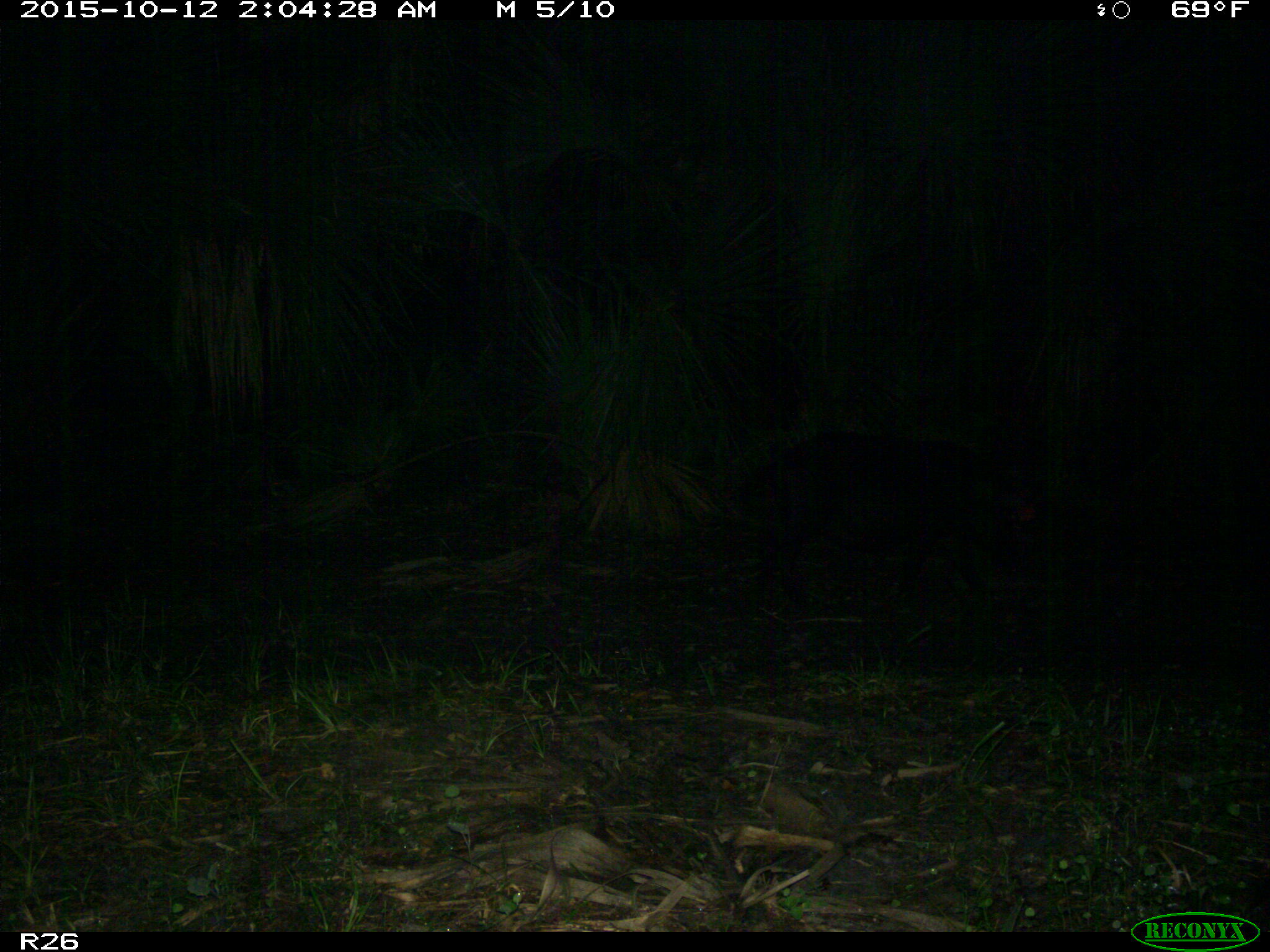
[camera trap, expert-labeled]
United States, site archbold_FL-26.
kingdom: Animalia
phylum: Chordata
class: Mammalia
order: Artiodactyla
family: Suidae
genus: Sus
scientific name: Sus scrofa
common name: wild boar